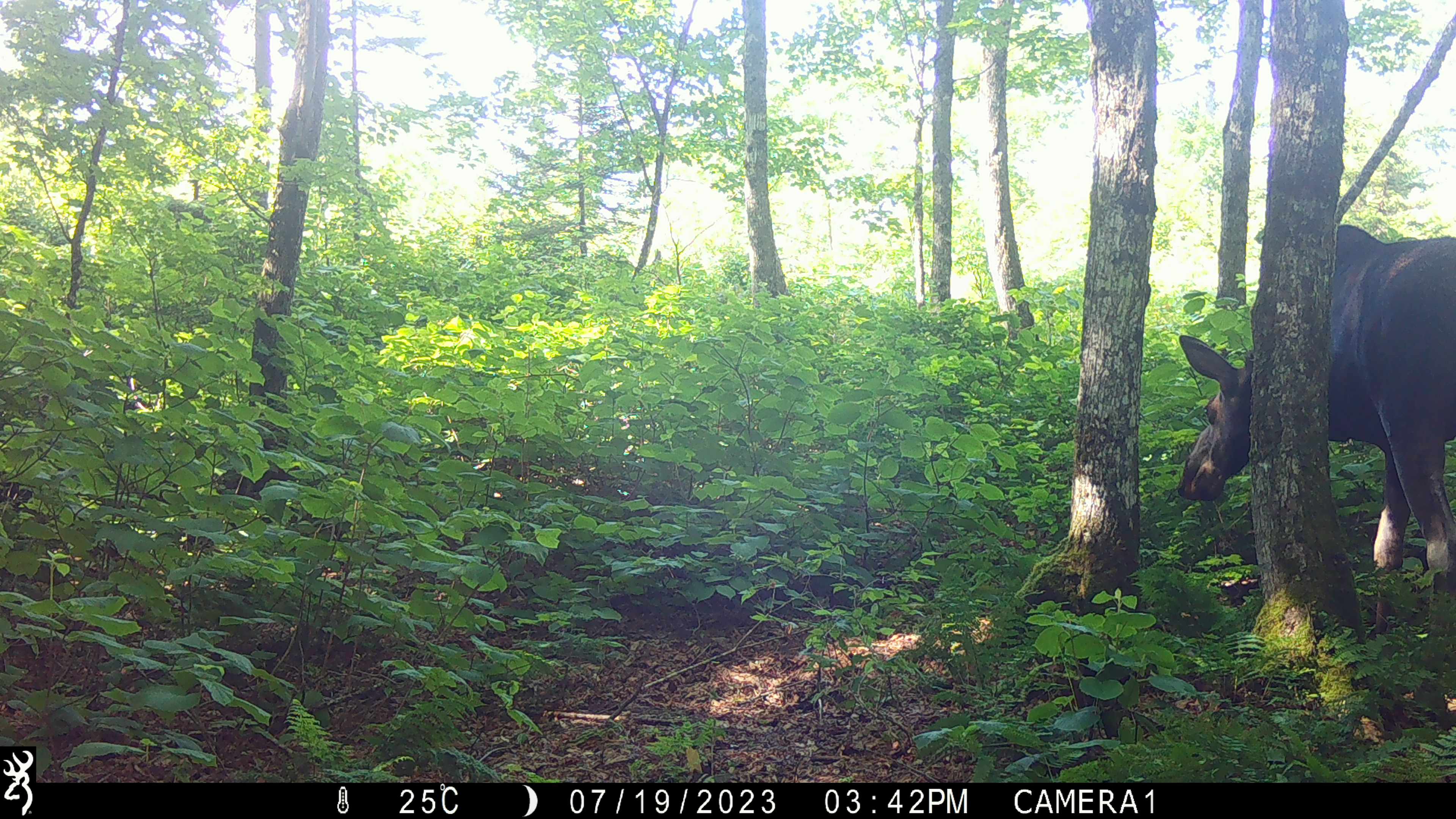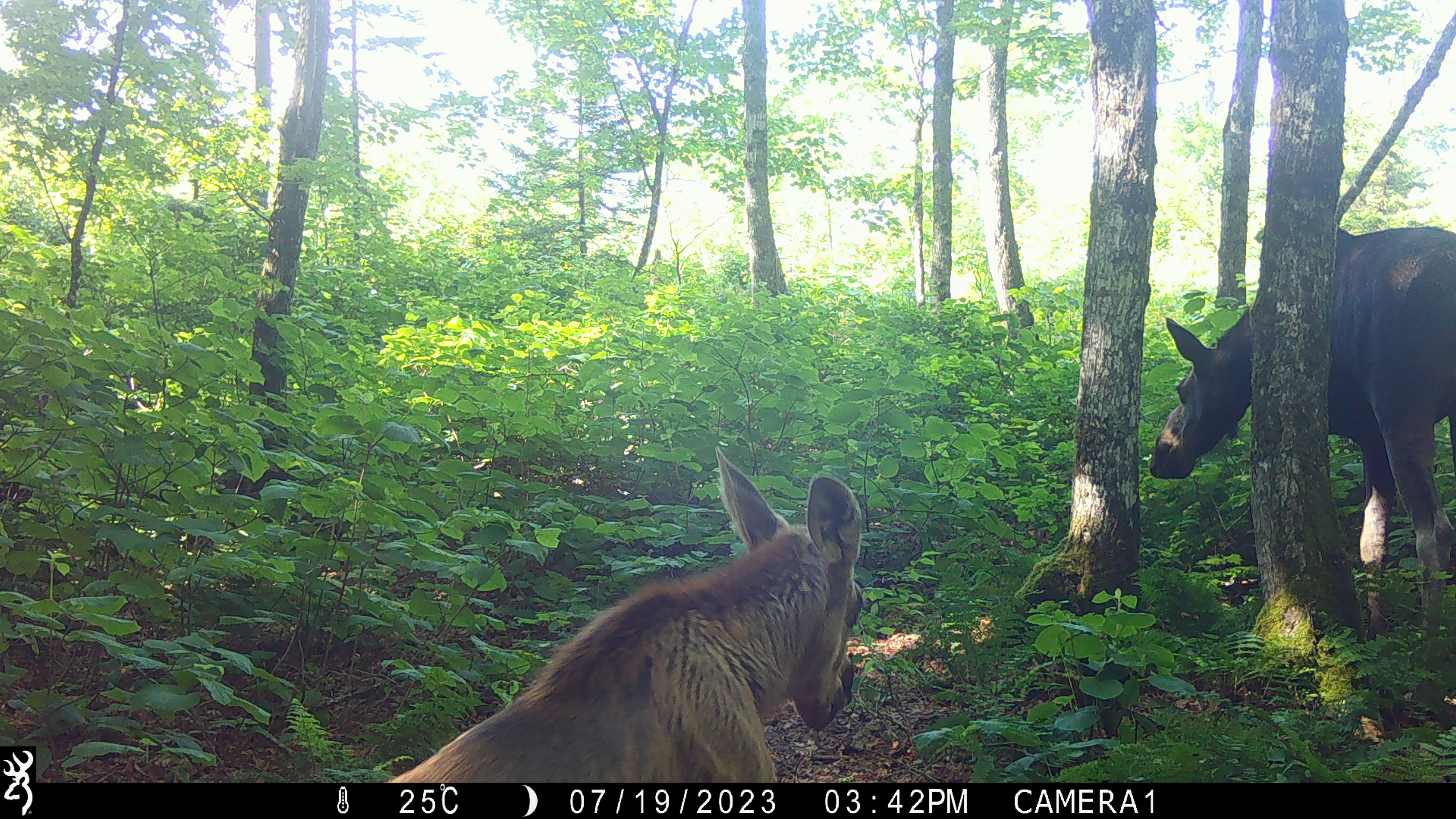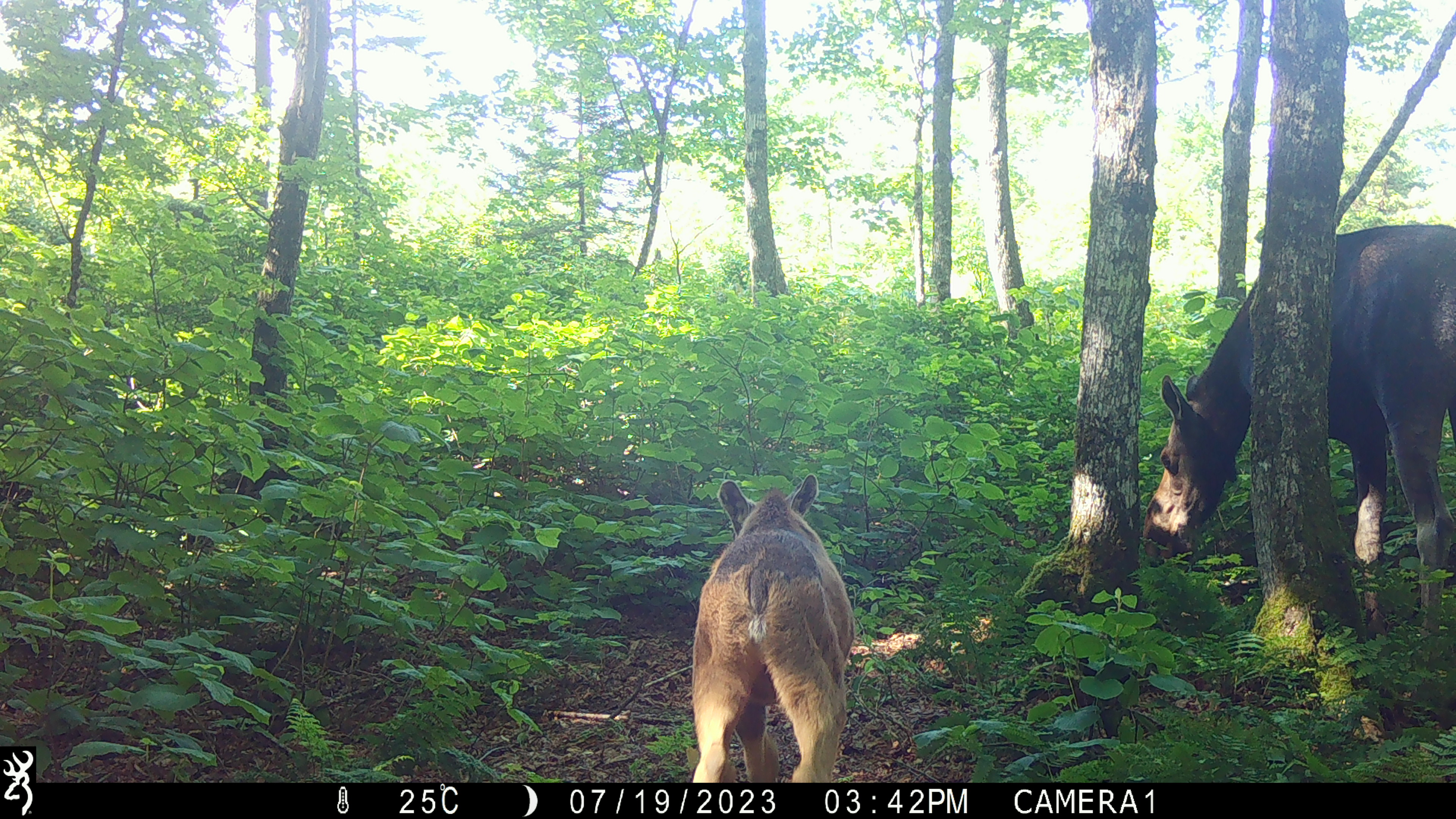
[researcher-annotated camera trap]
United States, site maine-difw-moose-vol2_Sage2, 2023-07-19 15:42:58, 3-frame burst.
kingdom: Animalia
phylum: Chordata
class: Mammalia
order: Artiodactyla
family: Cervidae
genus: Alces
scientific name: Alces alces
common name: moose